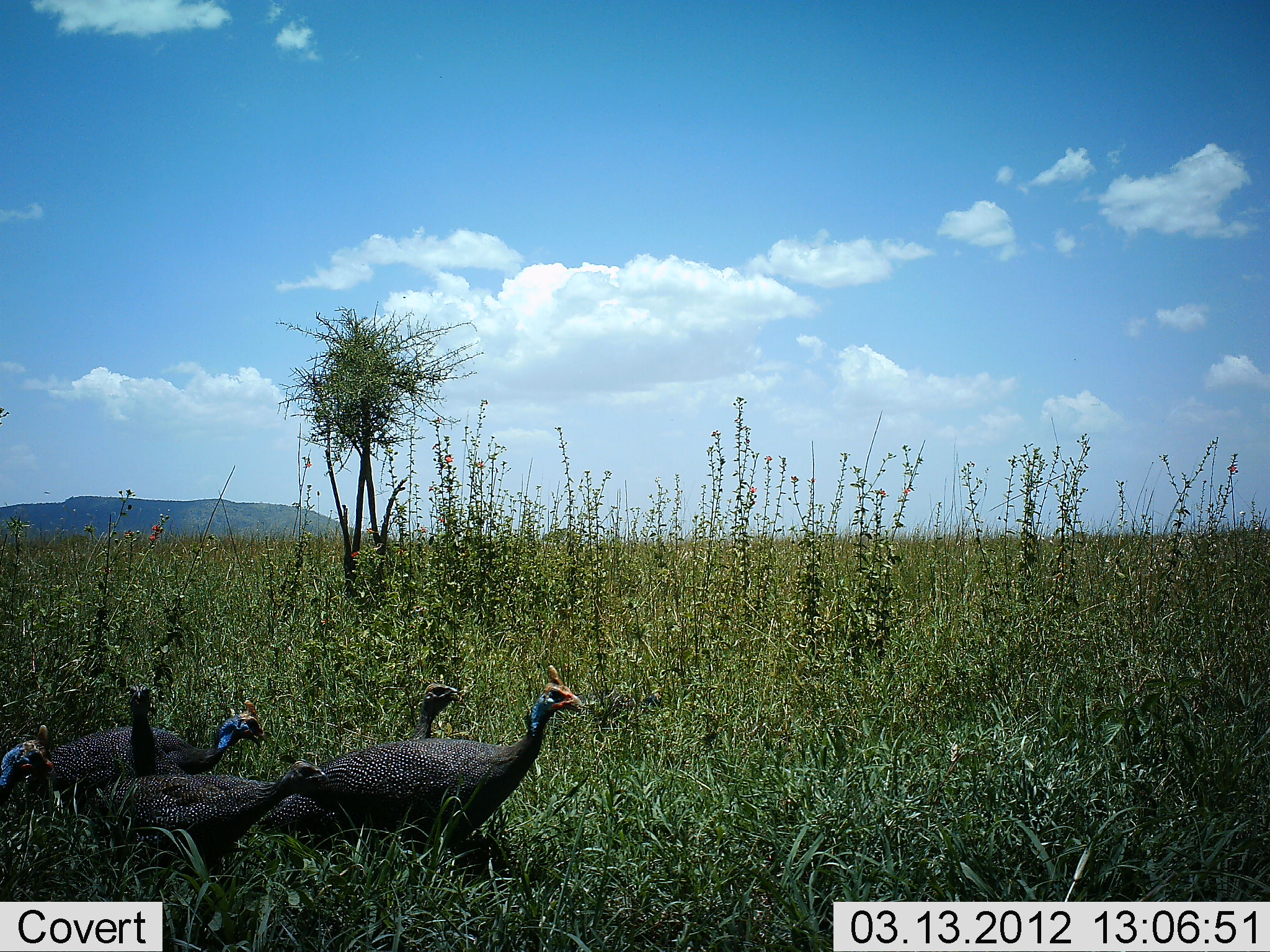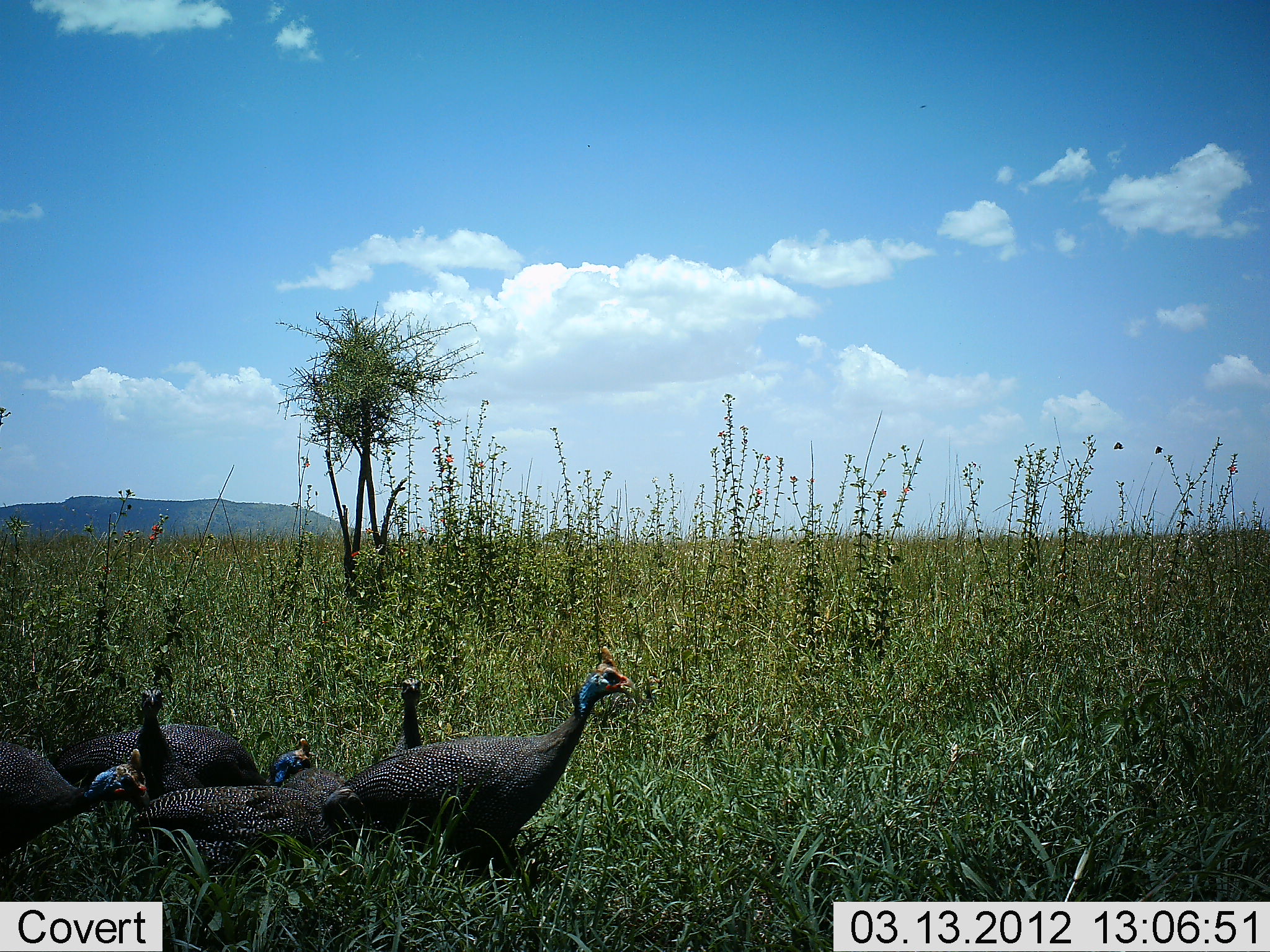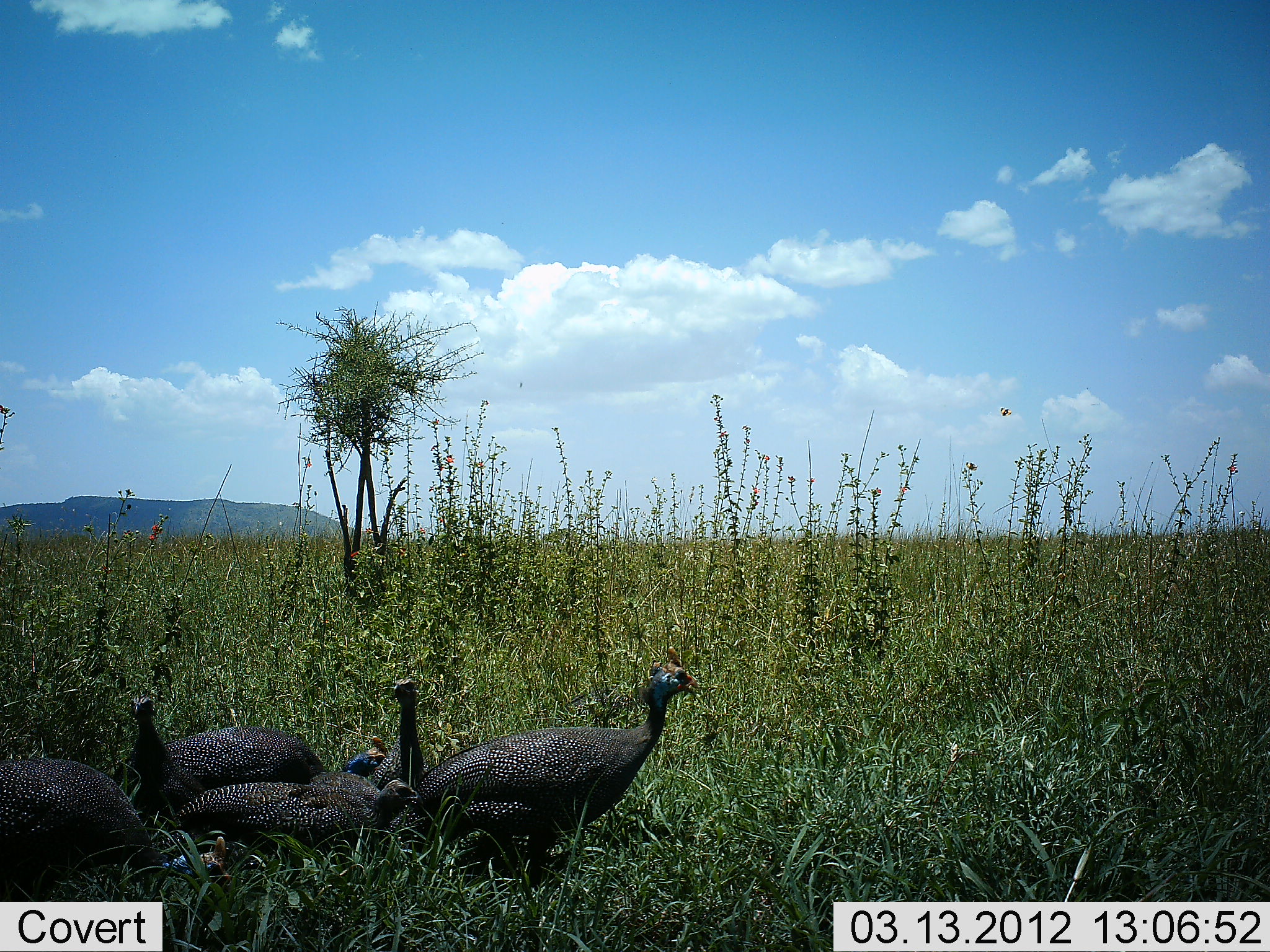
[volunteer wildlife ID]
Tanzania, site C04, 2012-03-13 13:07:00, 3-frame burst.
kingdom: Animalia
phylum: Chordata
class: Aves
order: Galliformes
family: Numididae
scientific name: Numididae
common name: guinea fowl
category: guineafowl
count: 6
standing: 33%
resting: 0%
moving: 89%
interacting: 11%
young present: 0%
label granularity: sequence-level